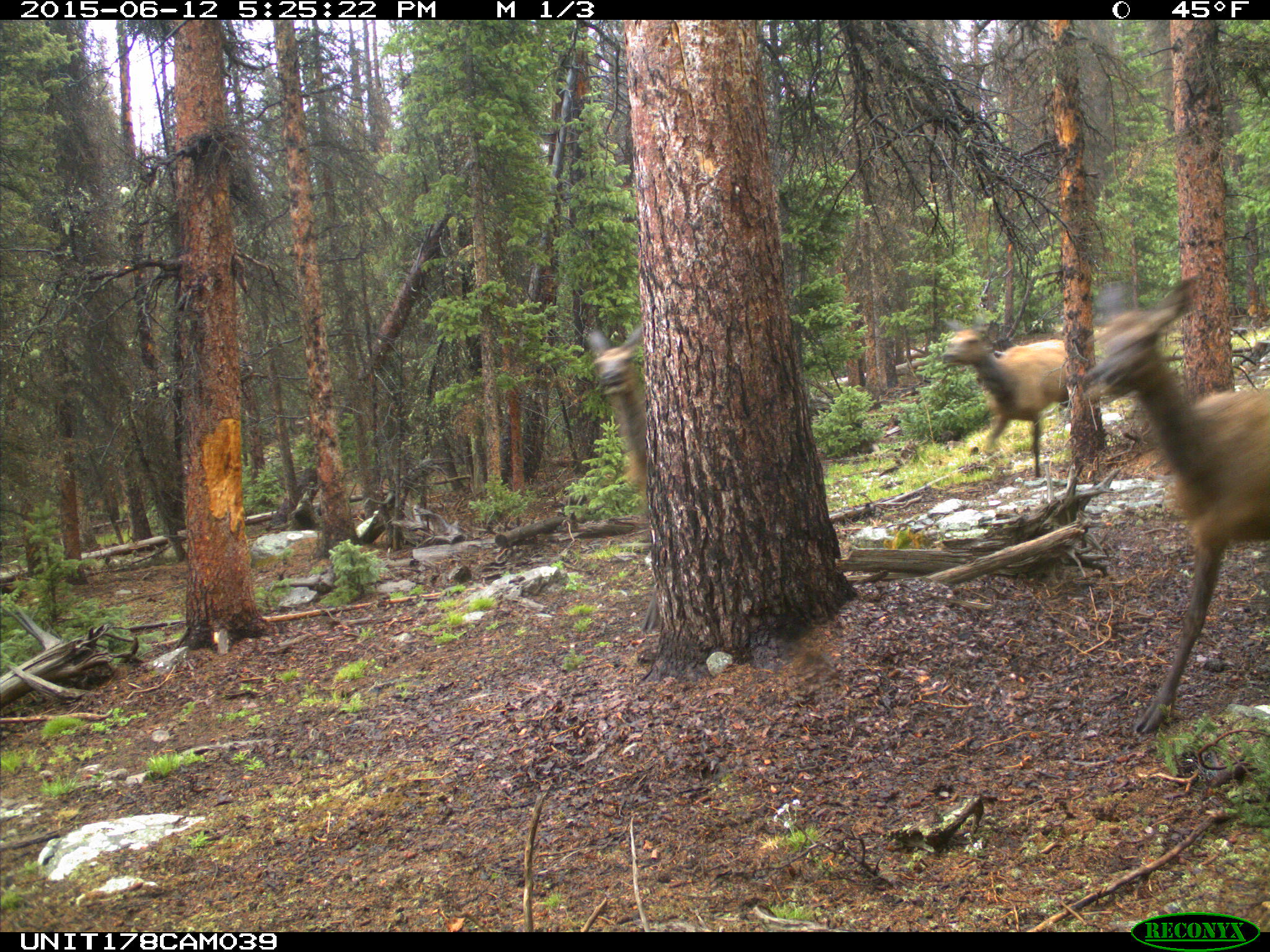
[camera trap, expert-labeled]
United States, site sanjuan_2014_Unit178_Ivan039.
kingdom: Animalia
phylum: Chordata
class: Mammalia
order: Artiodactyla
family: Cervidae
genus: Cervus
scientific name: Cervus elaphus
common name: red deer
Cervus elaphus (red deer).